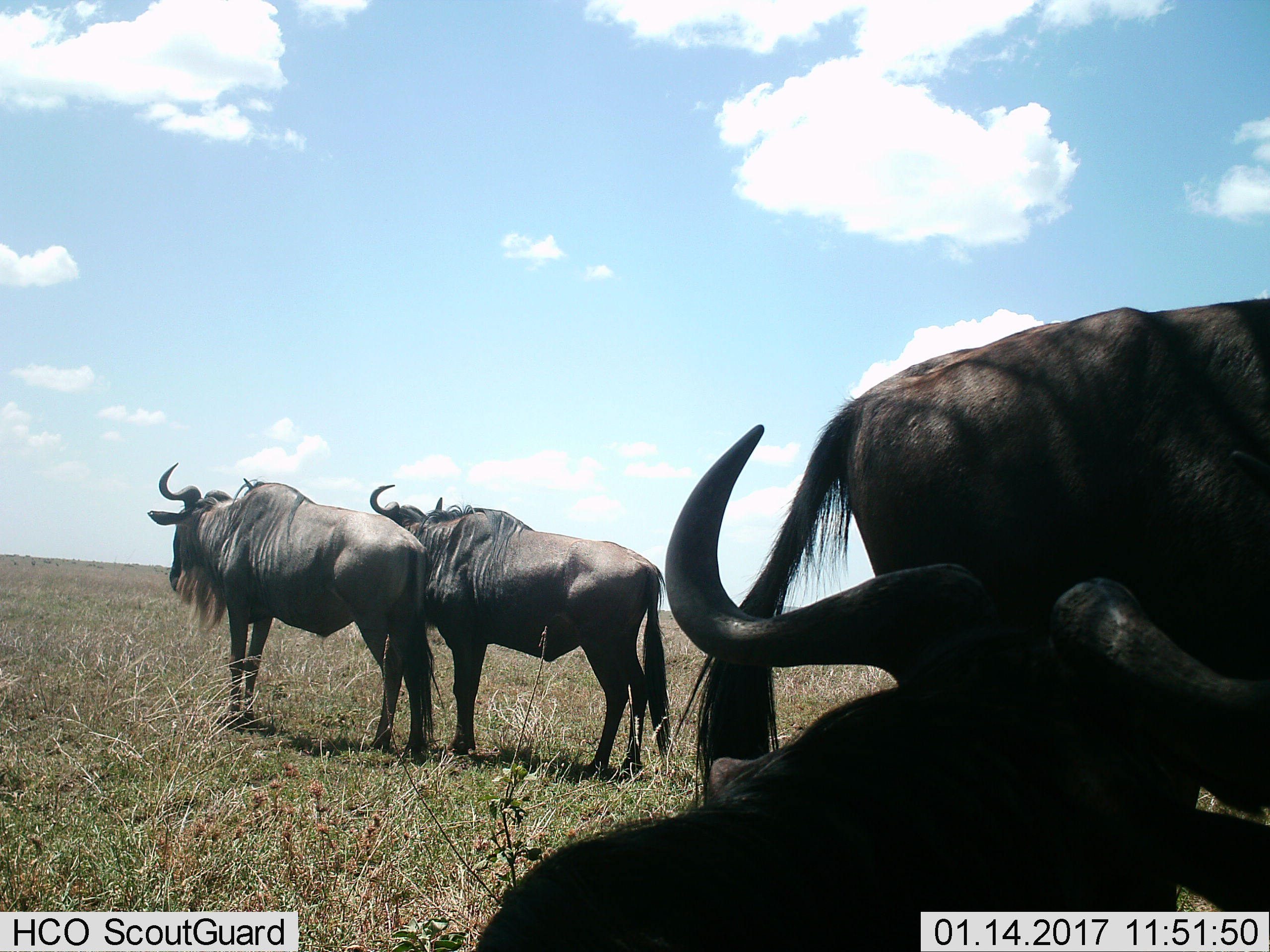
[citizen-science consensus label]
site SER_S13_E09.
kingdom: Animalia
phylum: Chordata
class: Mammalia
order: Artiodactyla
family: Bovidae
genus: Connochaetes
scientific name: Connochaetes taurinus taurinus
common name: blue wildebeest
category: wildebeestblue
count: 4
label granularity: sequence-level